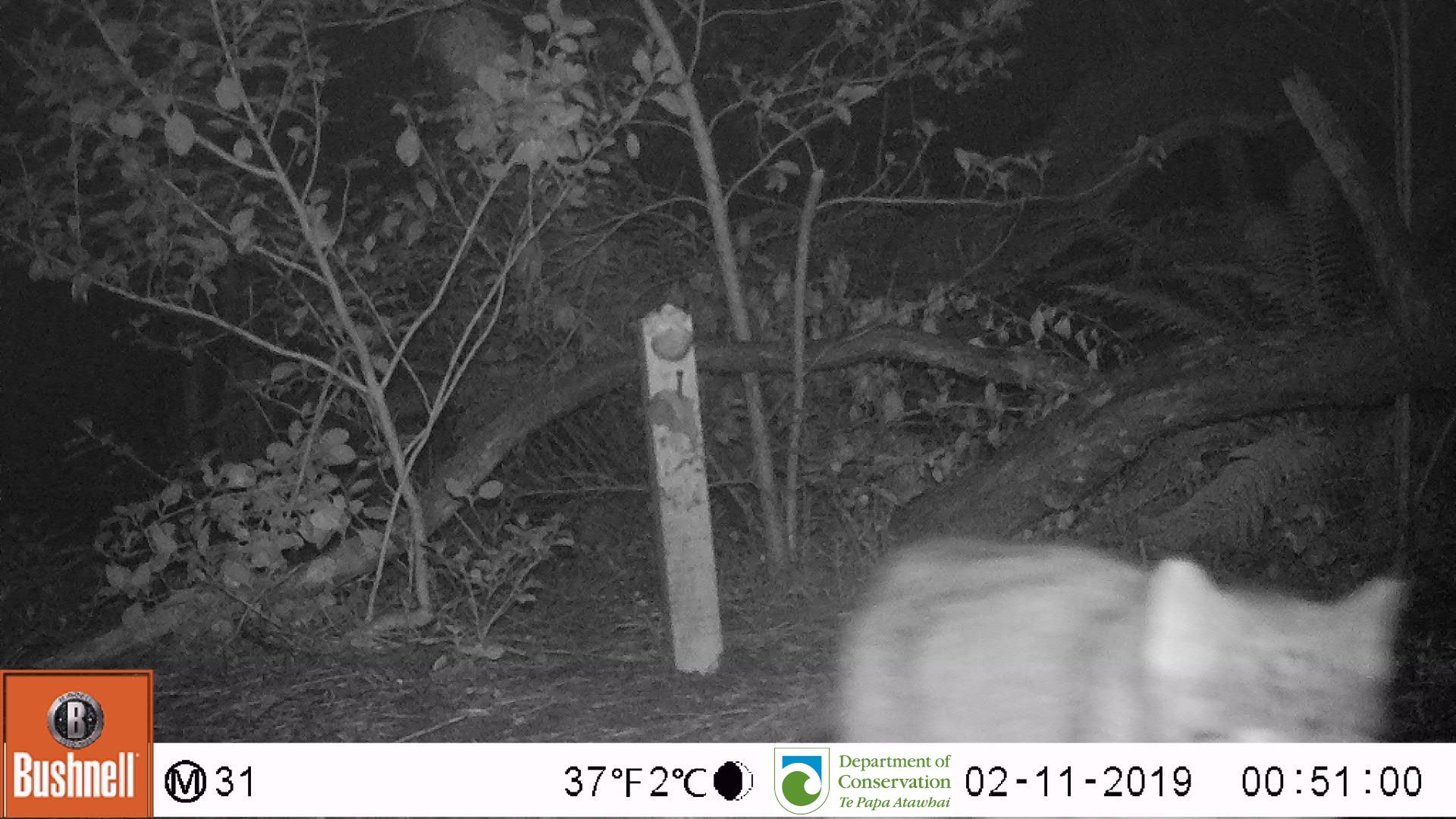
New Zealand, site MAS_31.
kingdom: Animalia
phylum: Chordata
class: Mammalia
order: Carnivora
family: Felidae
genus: Felis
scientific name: Felis catus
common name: domestic cat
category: cat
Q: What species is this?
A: Cat (domestic cat) (Felis catus).